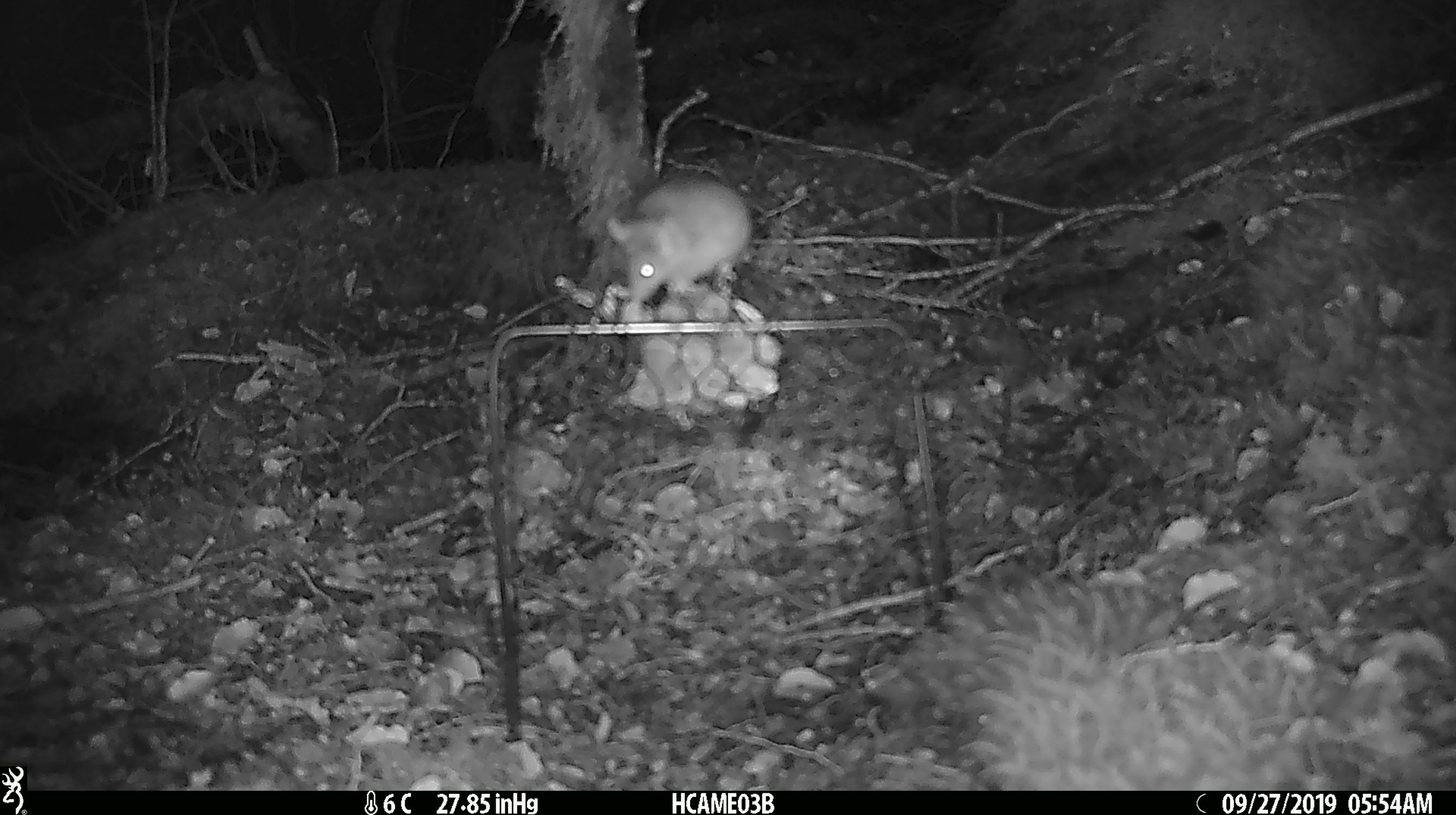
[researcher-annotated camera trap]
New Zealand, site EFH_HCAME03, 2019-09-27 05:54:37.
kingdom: Animalia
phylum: Chordata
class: Mammalia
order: Rodentia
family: Muridae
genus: Mus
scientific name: Mus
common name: mouse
Mouse (Mus).